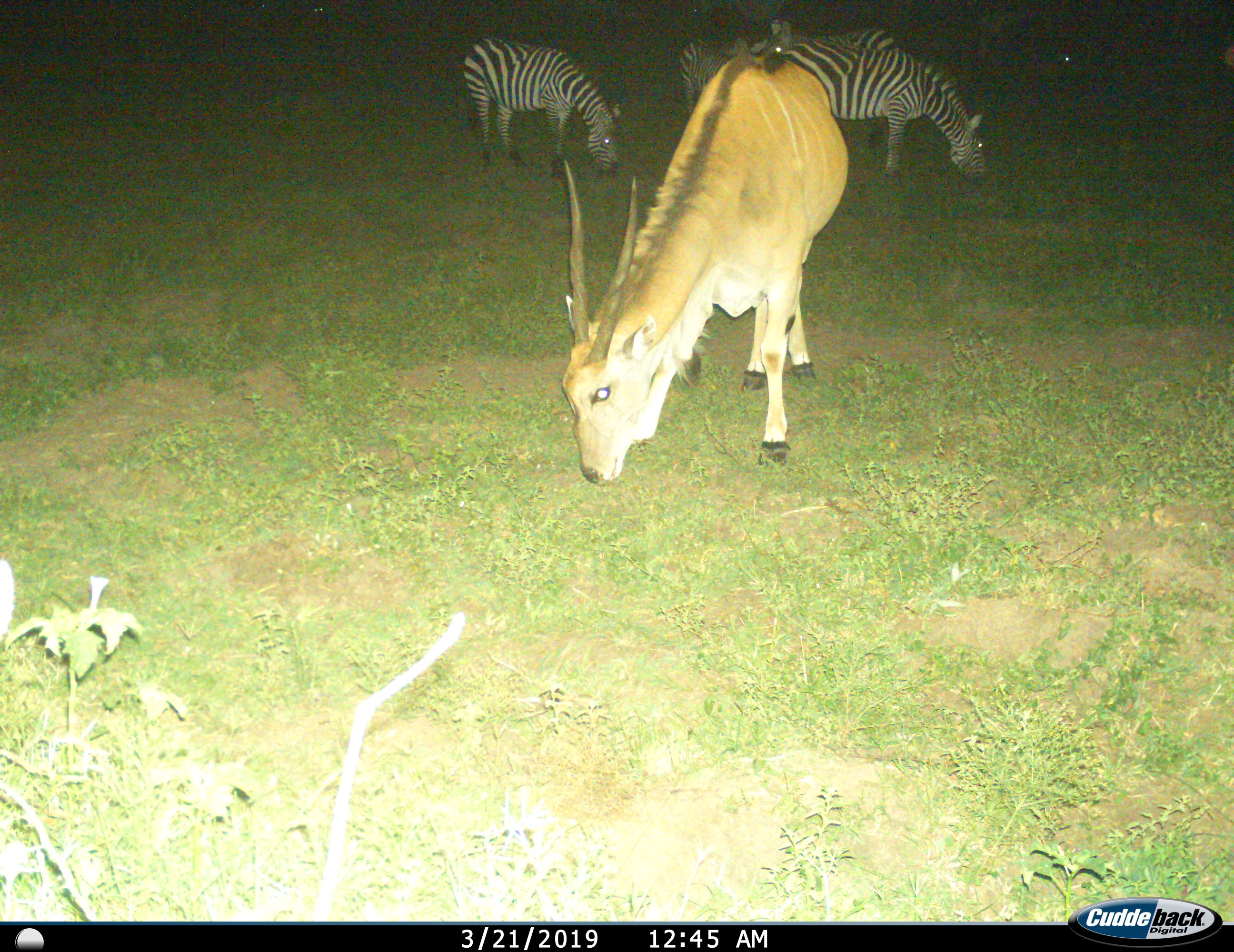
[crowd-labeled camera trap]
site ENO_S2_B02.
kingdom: Animalia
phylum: Chordata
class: Mammalia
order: Artiodactyla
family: Bovidae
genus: Tragelaphus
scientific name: Tragelaphus oryx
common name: eland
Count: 1.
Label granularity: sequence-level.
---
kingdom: Animalia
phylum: Chordata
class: Mammalia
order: Perissodactyla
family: Equidae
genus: Equus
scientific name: Equus quagga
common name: plains zebra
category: zebraplains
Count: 3.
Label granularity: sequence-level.